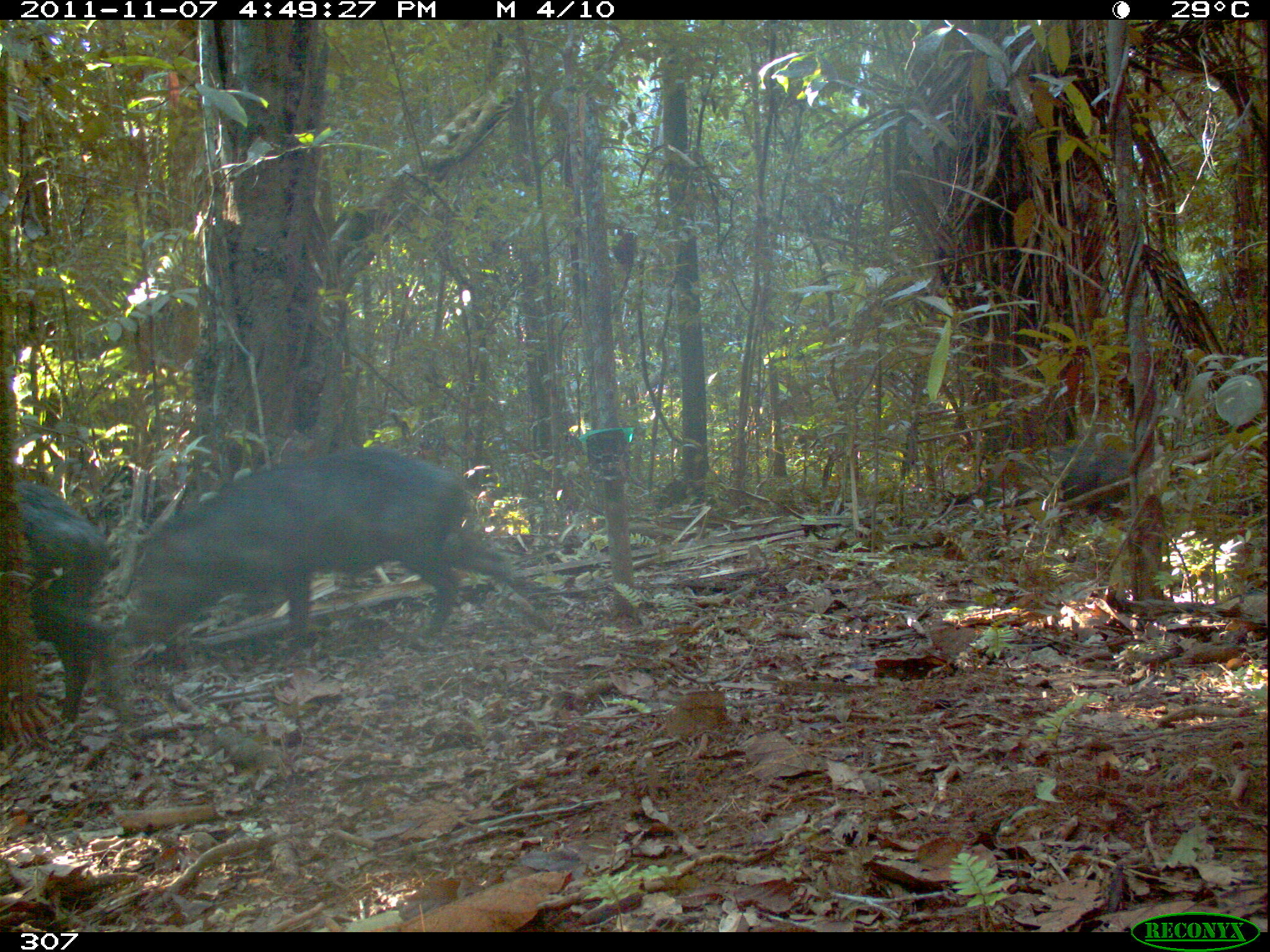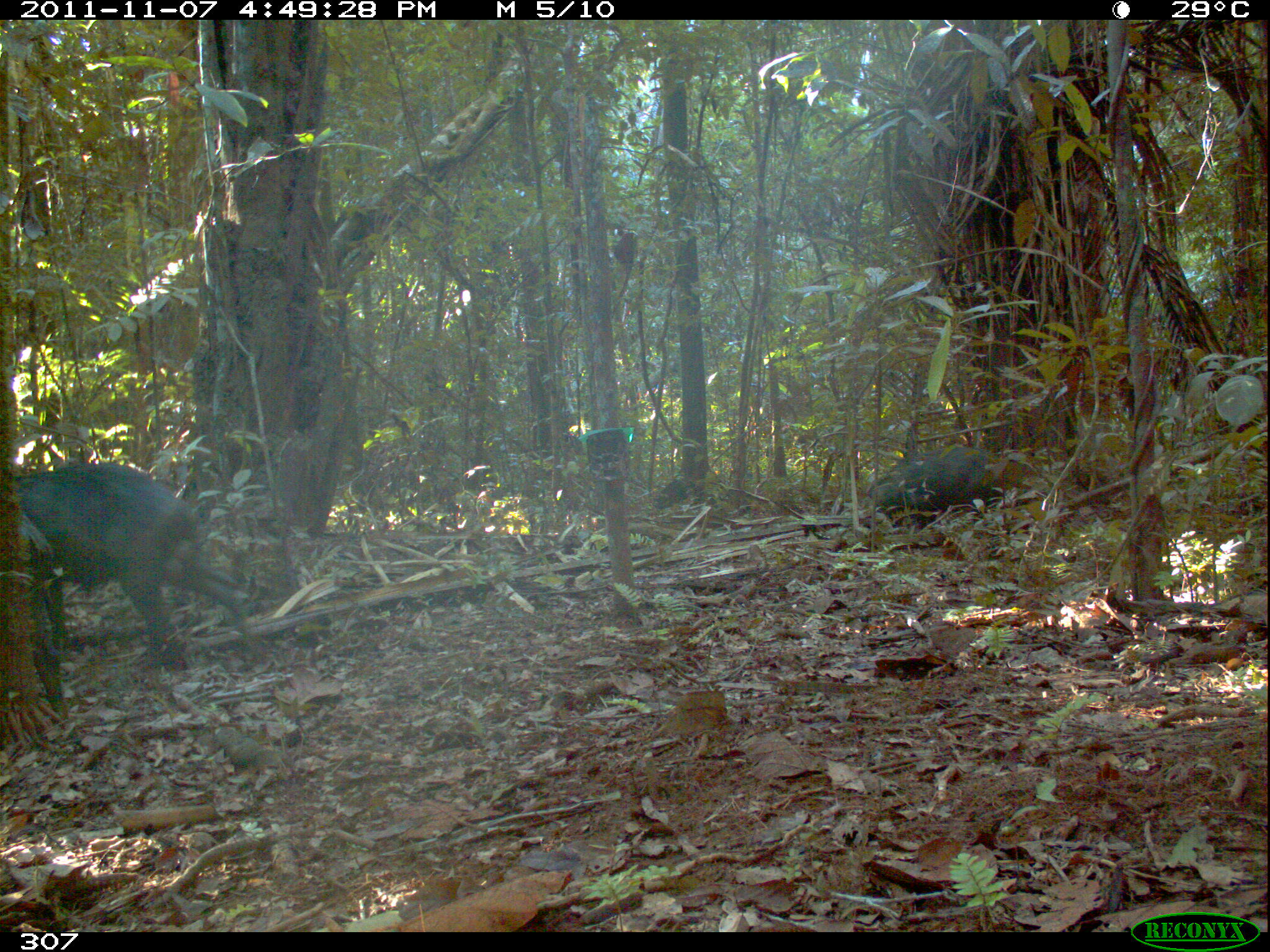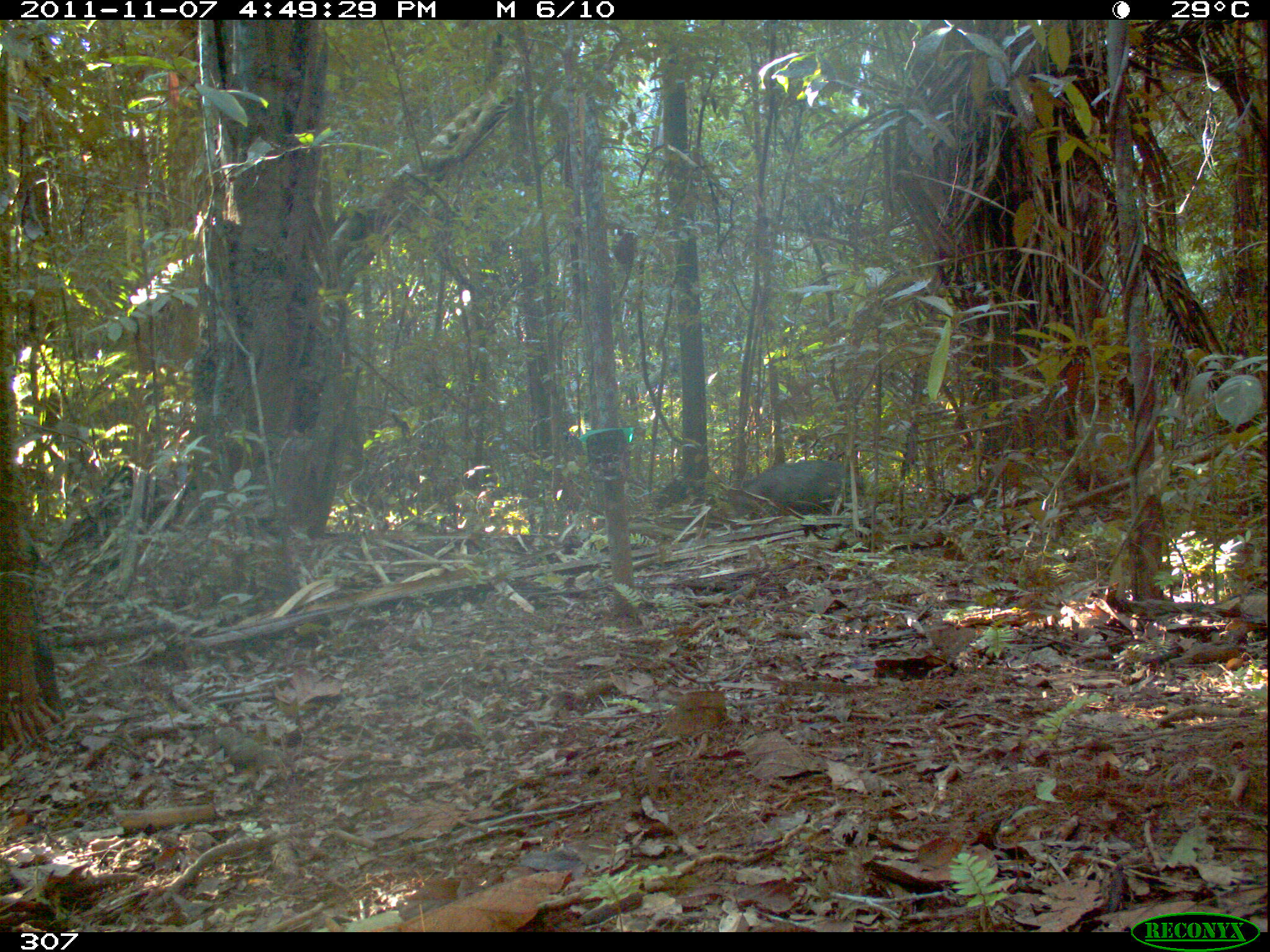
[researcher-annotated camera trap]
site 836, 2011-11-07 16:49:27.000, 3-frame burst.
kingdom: Animalia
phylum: Chordata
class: Mammalia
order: Artiodactyla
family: Tayassuidae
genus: Tayassu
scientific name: Tayassu pecari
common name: white-lipped peccary